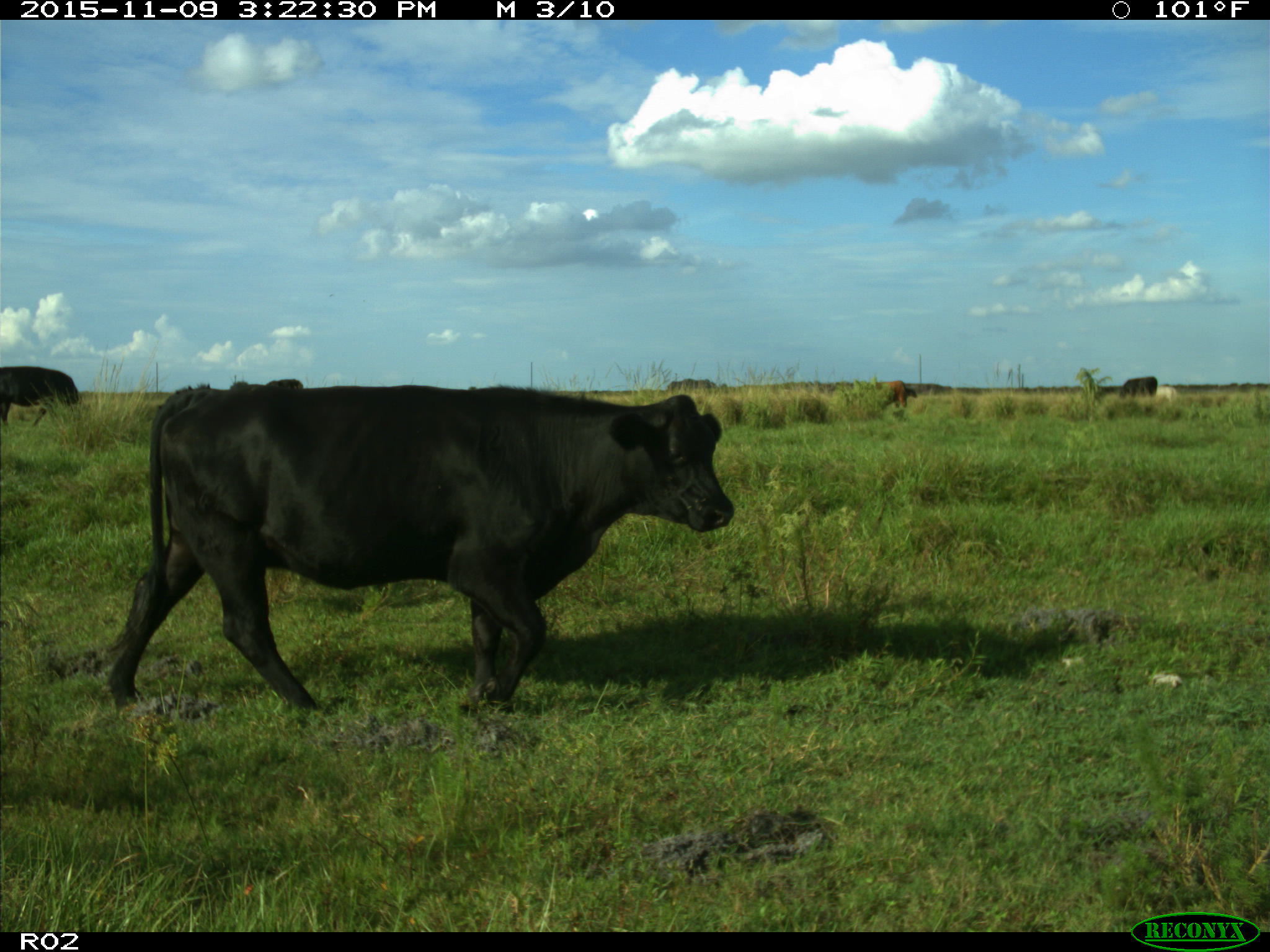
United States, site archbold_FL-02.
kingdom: Animalia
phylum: Chordata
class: Mammalia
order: Artiodactyla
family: Bovidae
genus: Bos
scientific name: Bos taurus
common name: domestic cow